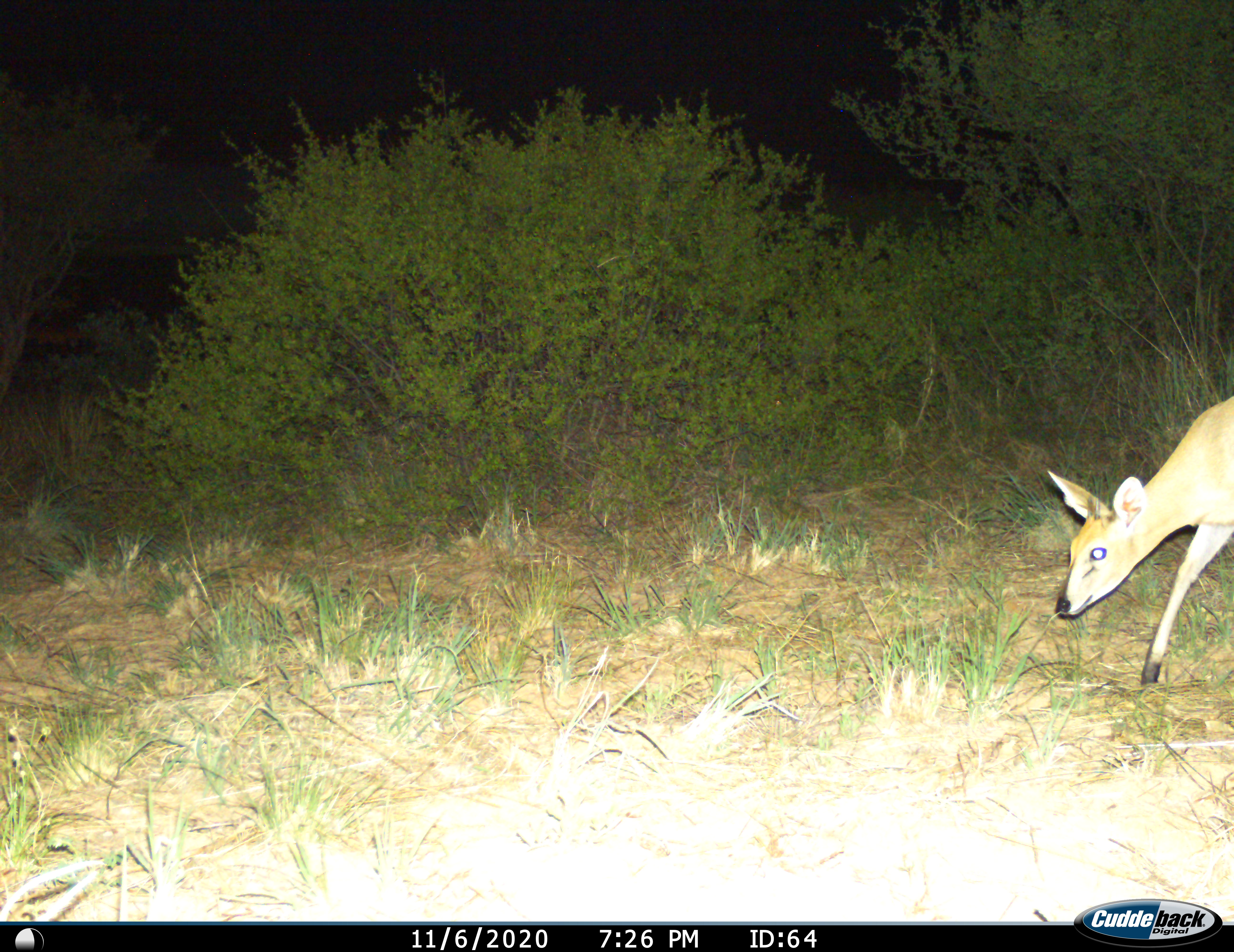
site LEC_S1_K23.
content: unidentified animal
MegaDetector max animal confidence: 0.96